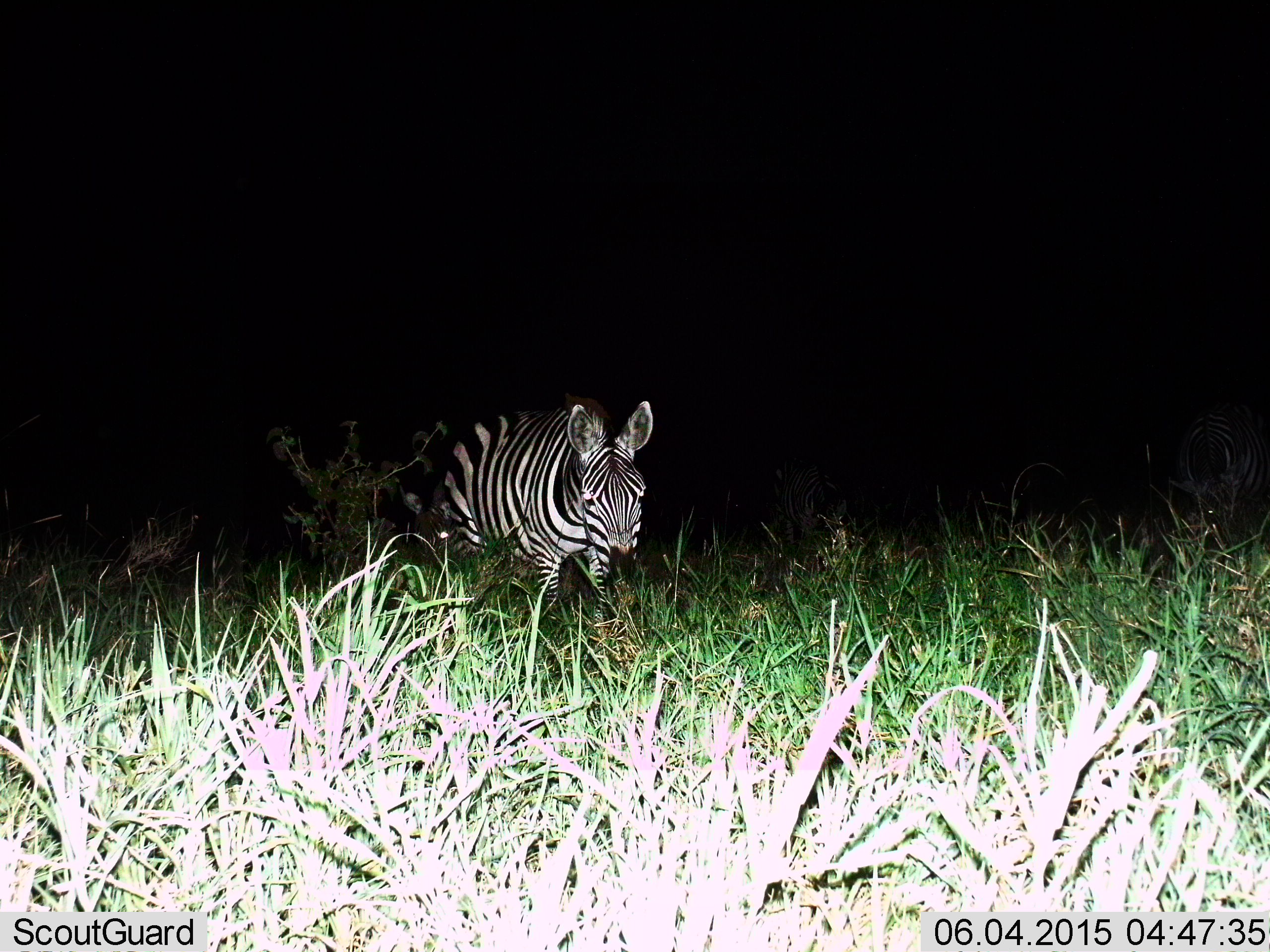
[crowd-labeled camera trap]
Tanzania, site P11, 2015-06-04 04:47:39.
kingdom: Animalia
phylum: Chordata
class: Mammalia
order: Perissodactyla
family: Equidae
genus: Equus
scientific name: Equus quagga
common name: plains zebra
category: zebra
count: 1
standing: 50%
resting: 0%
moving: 30%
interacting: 0%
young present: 0%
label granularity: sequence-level